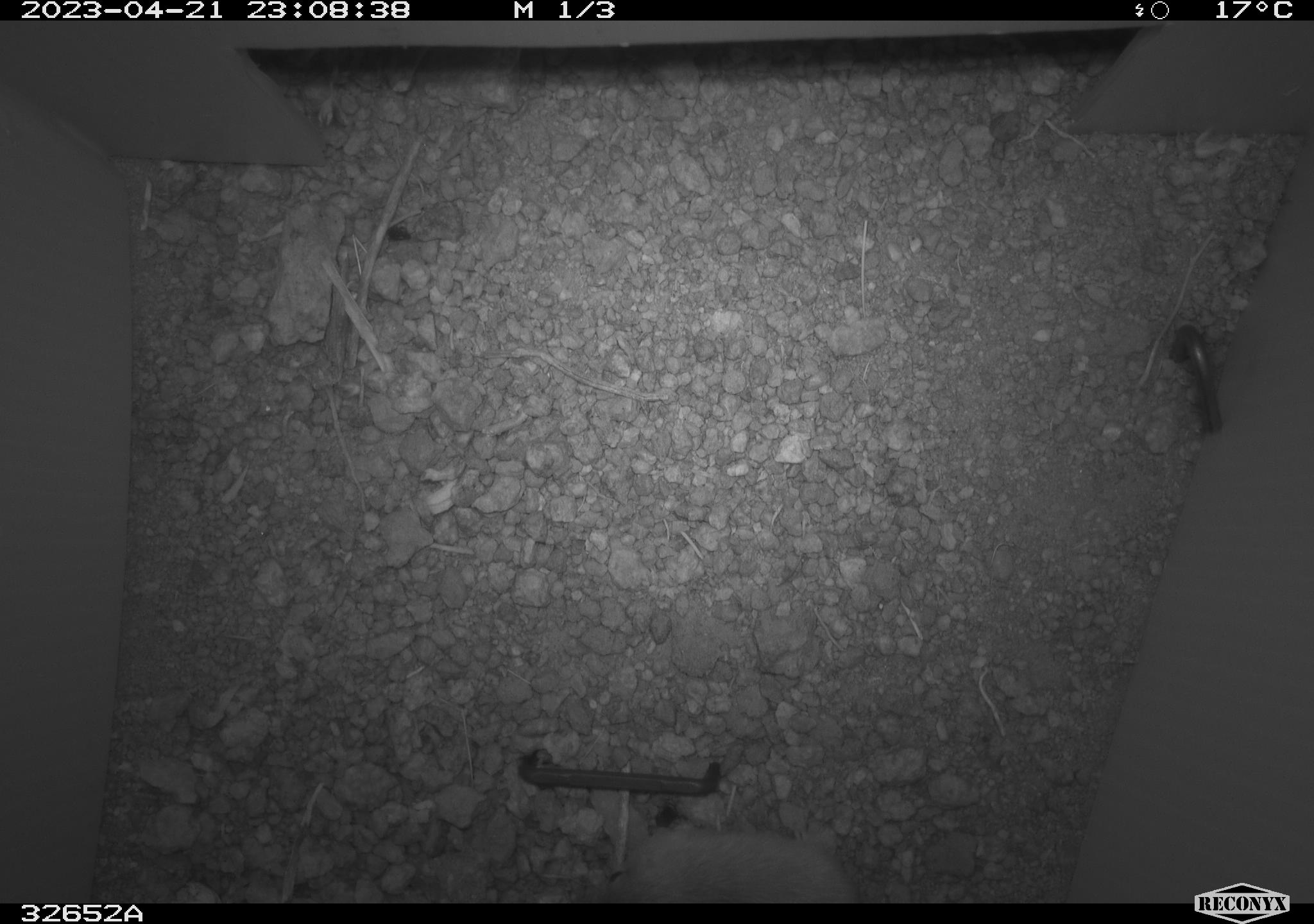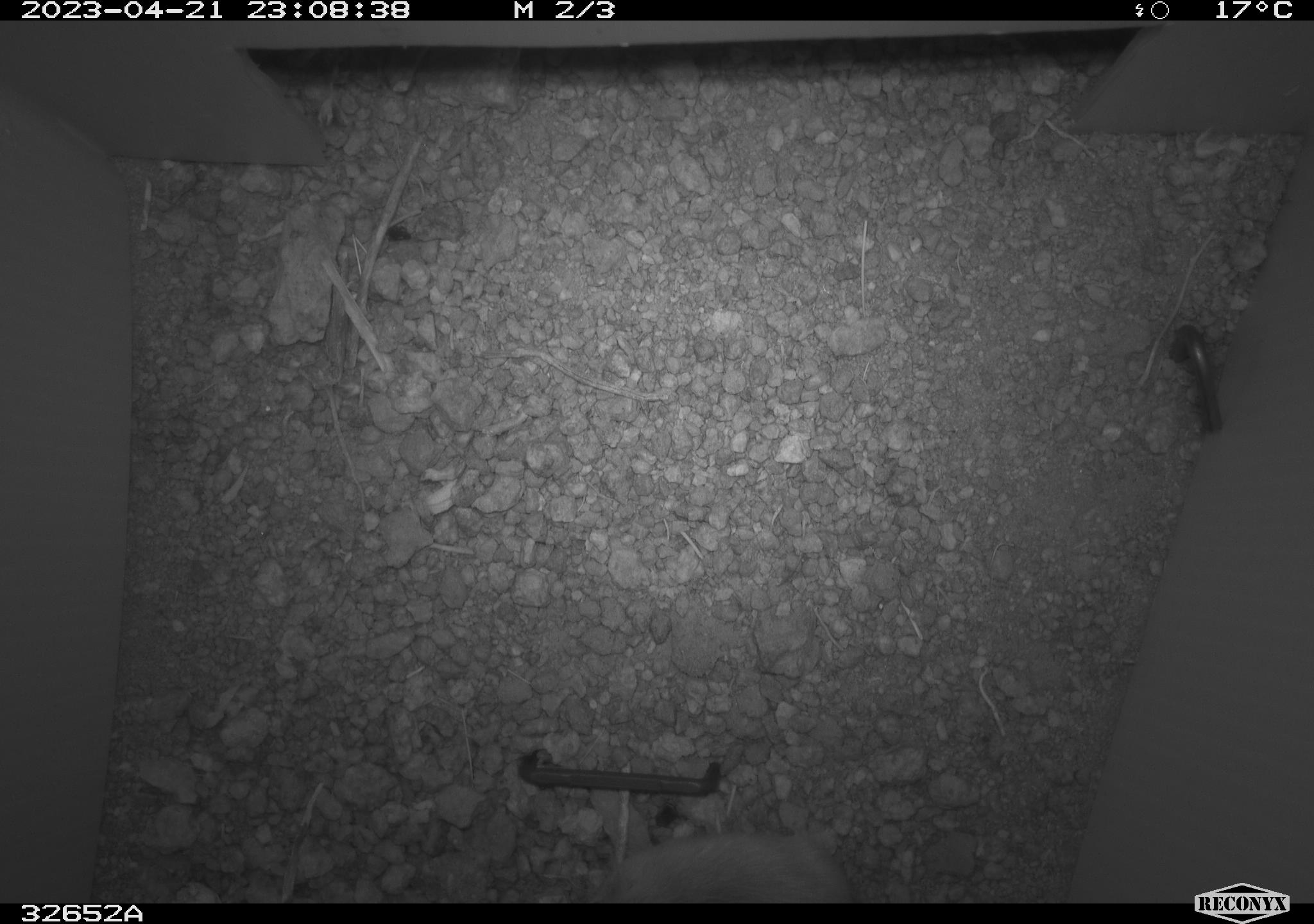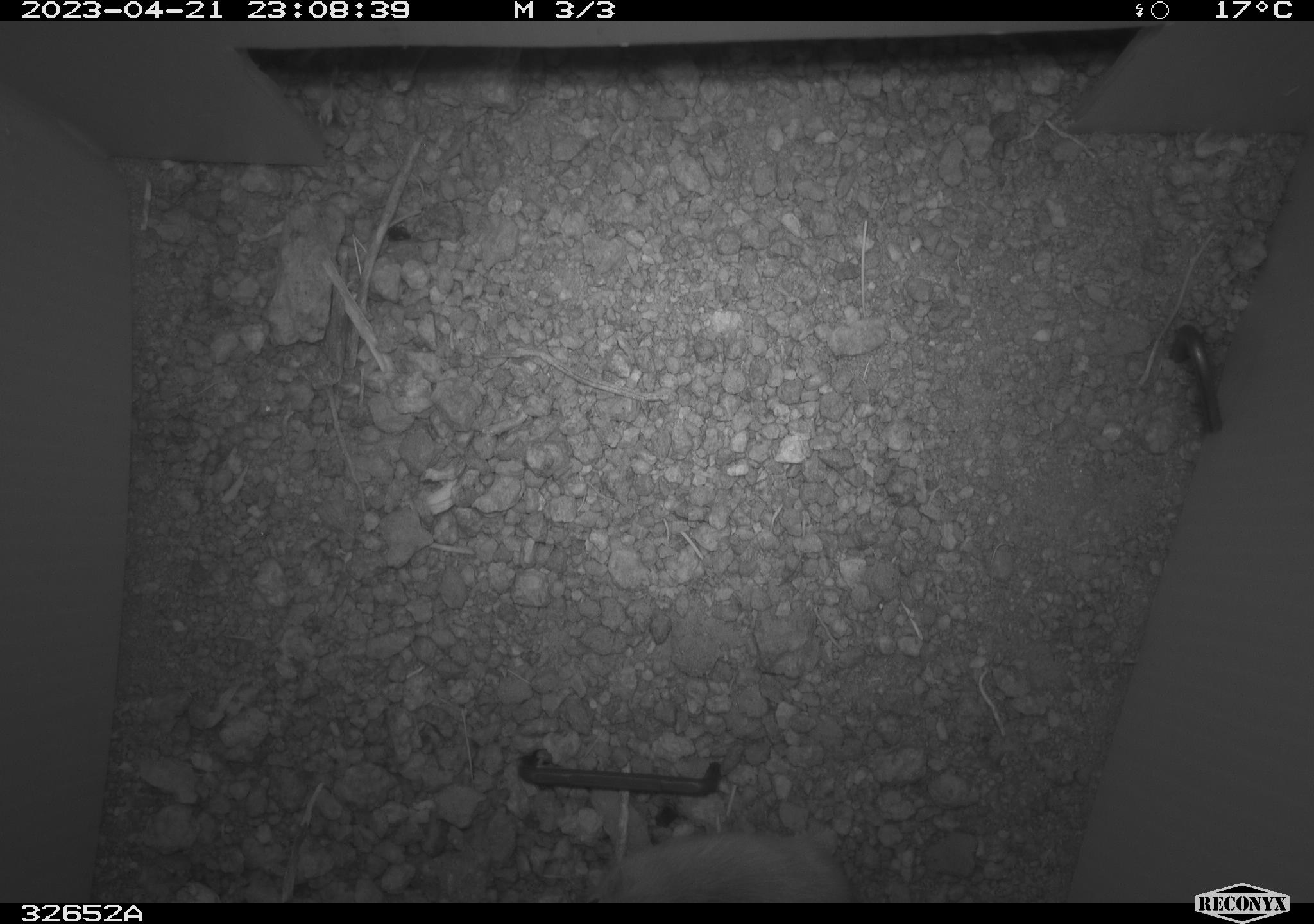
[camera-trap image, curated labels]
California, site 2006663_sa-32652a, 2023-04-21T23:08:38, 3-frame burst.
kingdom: Animalia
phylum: Chordata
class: Mammalia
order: Rodentia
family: Heteromyidae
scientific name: Heteromyidae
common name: kangaroo rats and pocket mice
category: heteromyidae family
Heteromyidae family (kangaroo rats and pocket mice) (Heteromyidae).